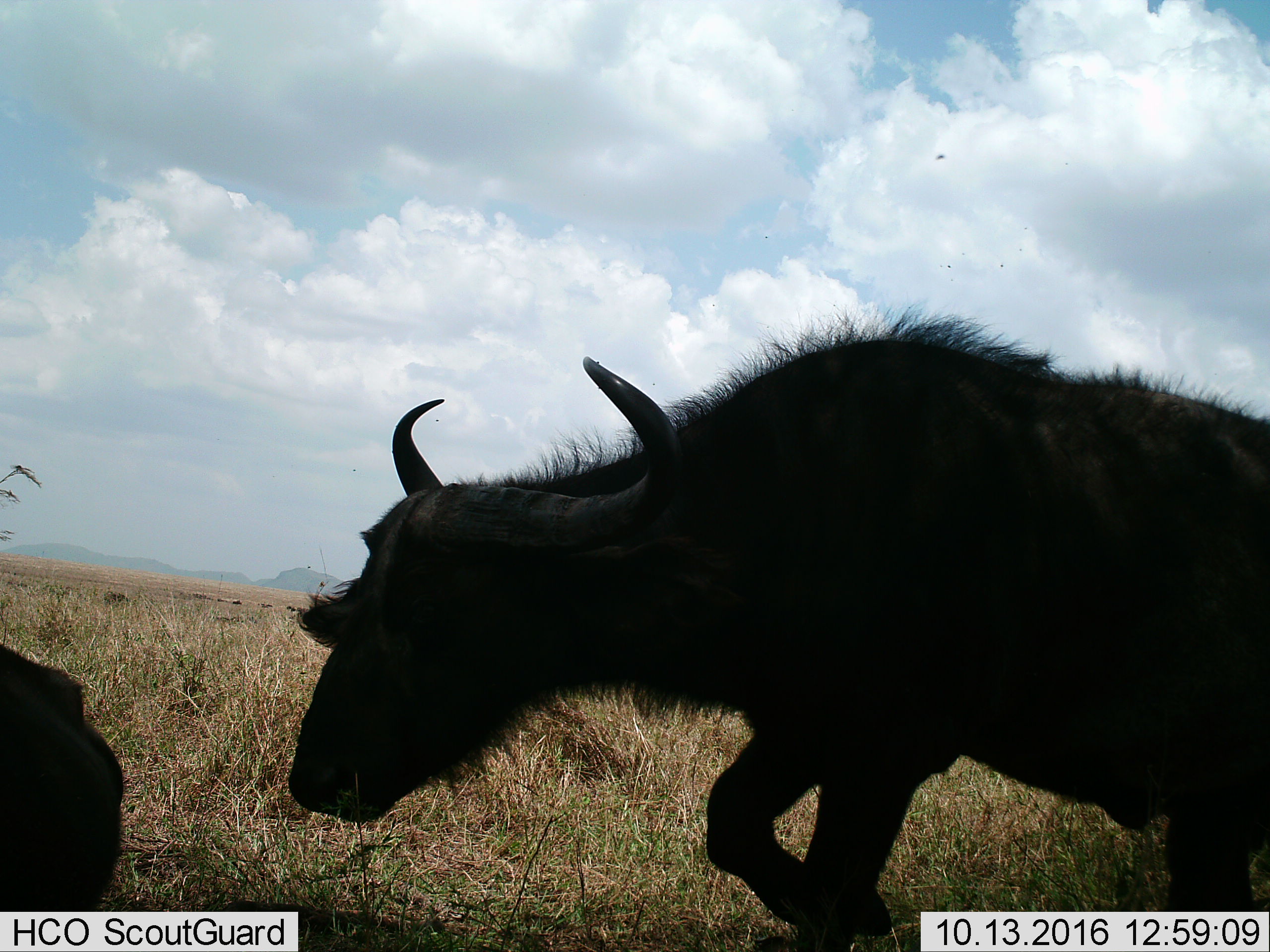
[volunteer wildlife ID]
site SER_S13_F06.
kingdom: Animalia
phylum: Chordata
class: Mammalia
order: Artiodactyla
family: Bovidae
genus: Connochaetes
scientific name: Connochaetes taurinus taurinus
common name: blue wildebeest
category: wildebeestblue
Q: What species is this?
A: Wildebeestblue (blue wildebeest) (Connochaetes taurinus taurinus).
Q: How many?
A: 2.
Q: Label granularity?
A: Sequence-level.